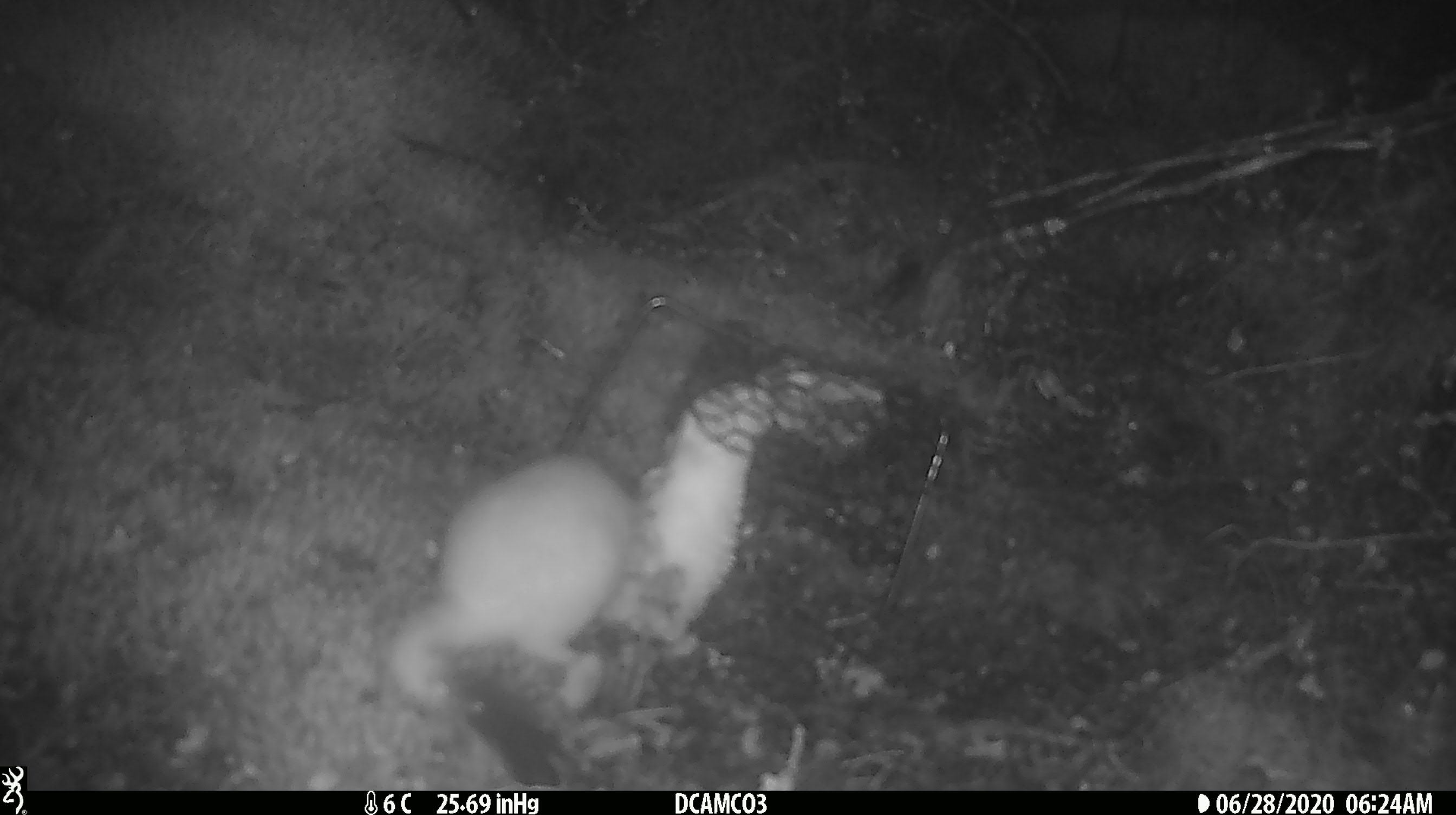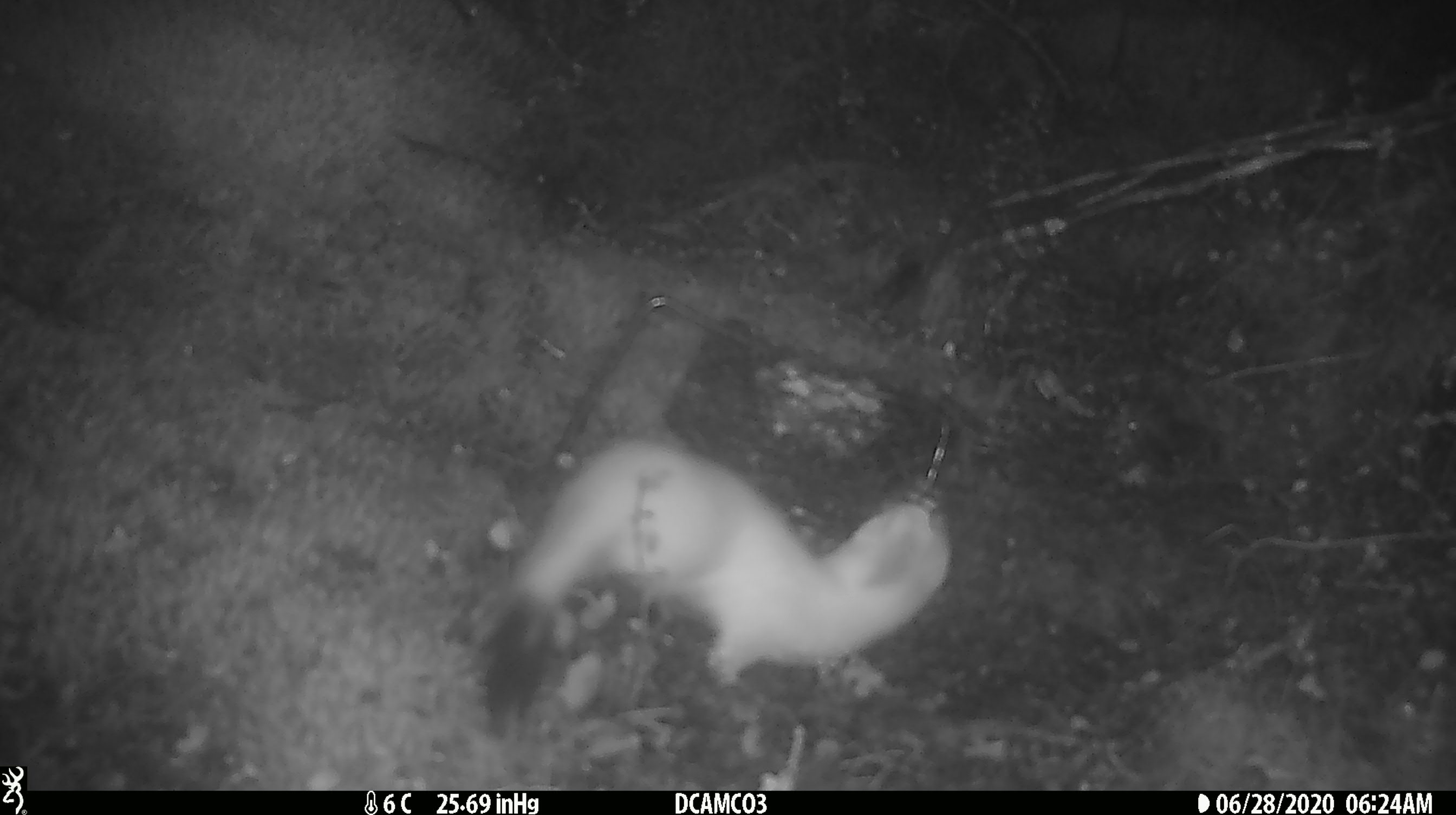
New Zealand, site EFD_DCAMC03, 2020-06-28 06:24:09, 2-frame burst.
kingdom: Animalia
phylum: Chordata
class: Mammalia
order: Carnivora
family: Mustelidae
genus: Mustela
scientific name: Mustela erminea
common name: stoat